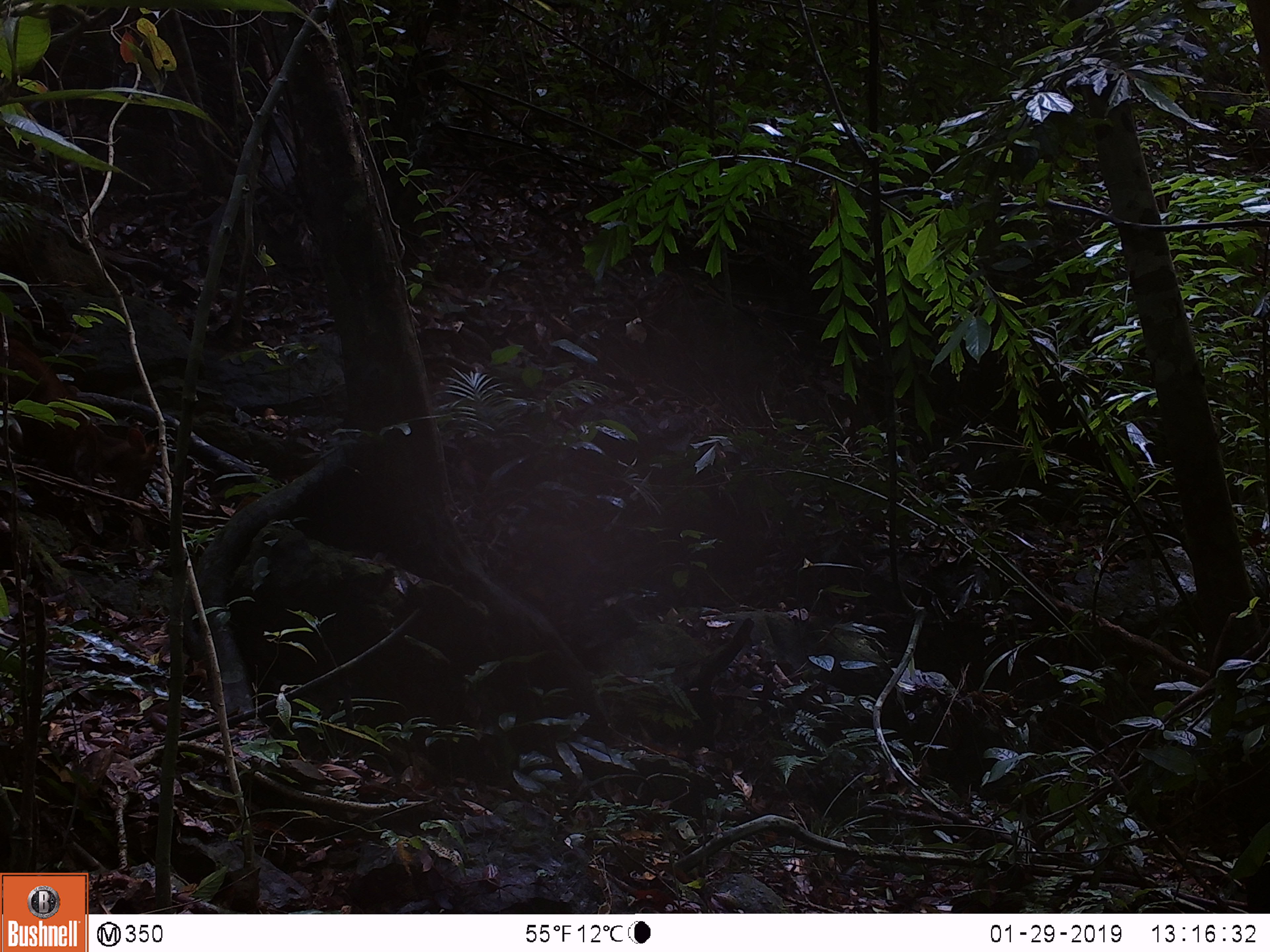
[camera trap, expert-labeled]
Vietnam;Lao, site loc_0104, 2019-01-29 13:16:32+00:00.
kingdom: Animalia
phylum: Chordata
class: Mammalia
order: Artiodactyla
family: Cervidae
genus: Muntiacus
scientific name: Muntiacus rooseveltorum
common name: roosevelt's muntjac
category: roosevelts muntjac group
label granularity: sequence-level